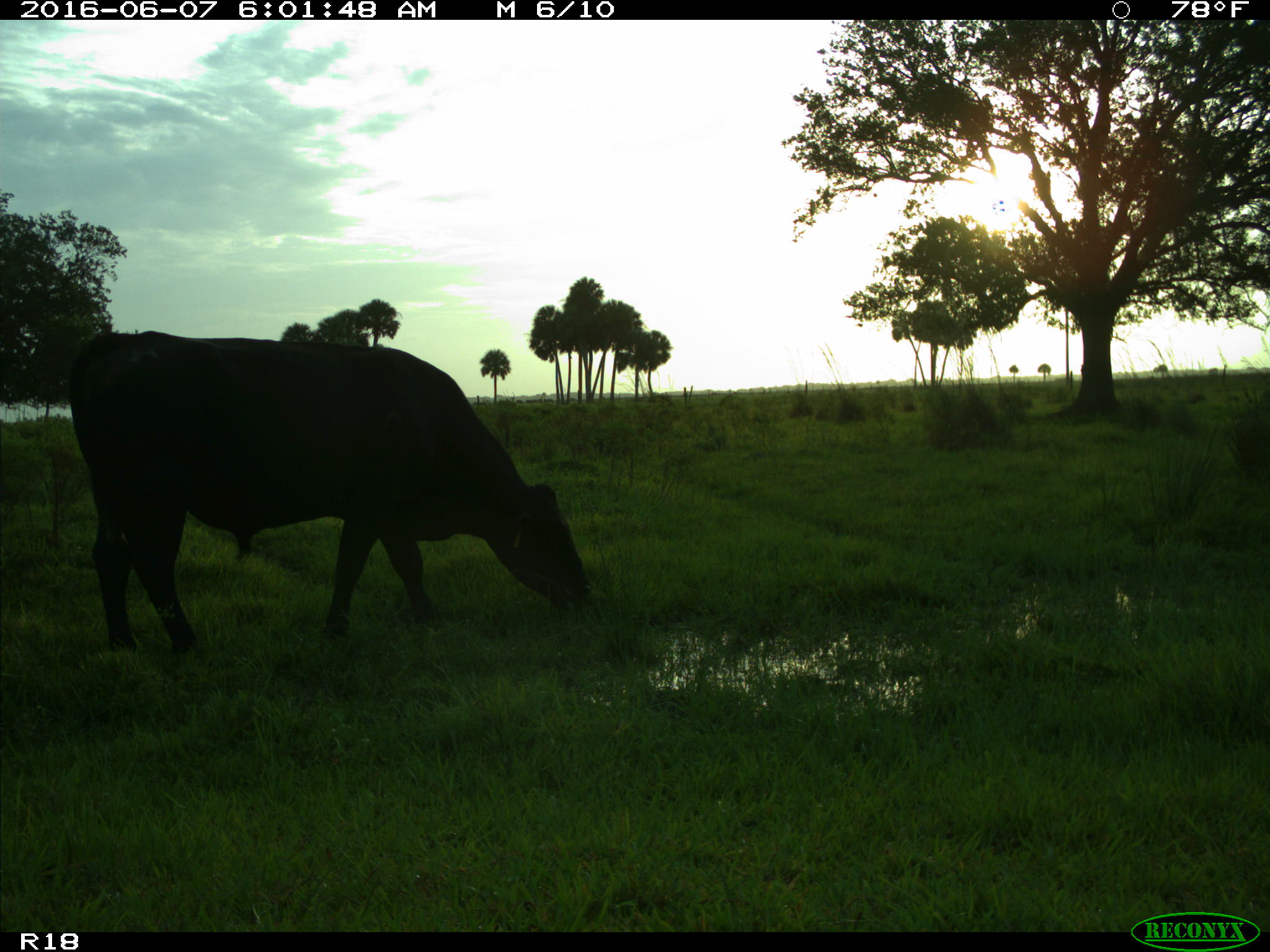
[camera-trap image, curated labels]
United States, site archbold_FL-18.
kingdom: Animalia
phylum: Chordata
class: Mammalia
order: Artiodactyla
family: Bovidae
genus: Bos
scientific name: Bos taurus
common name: domestic cow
Bos taurus (domestic cow).